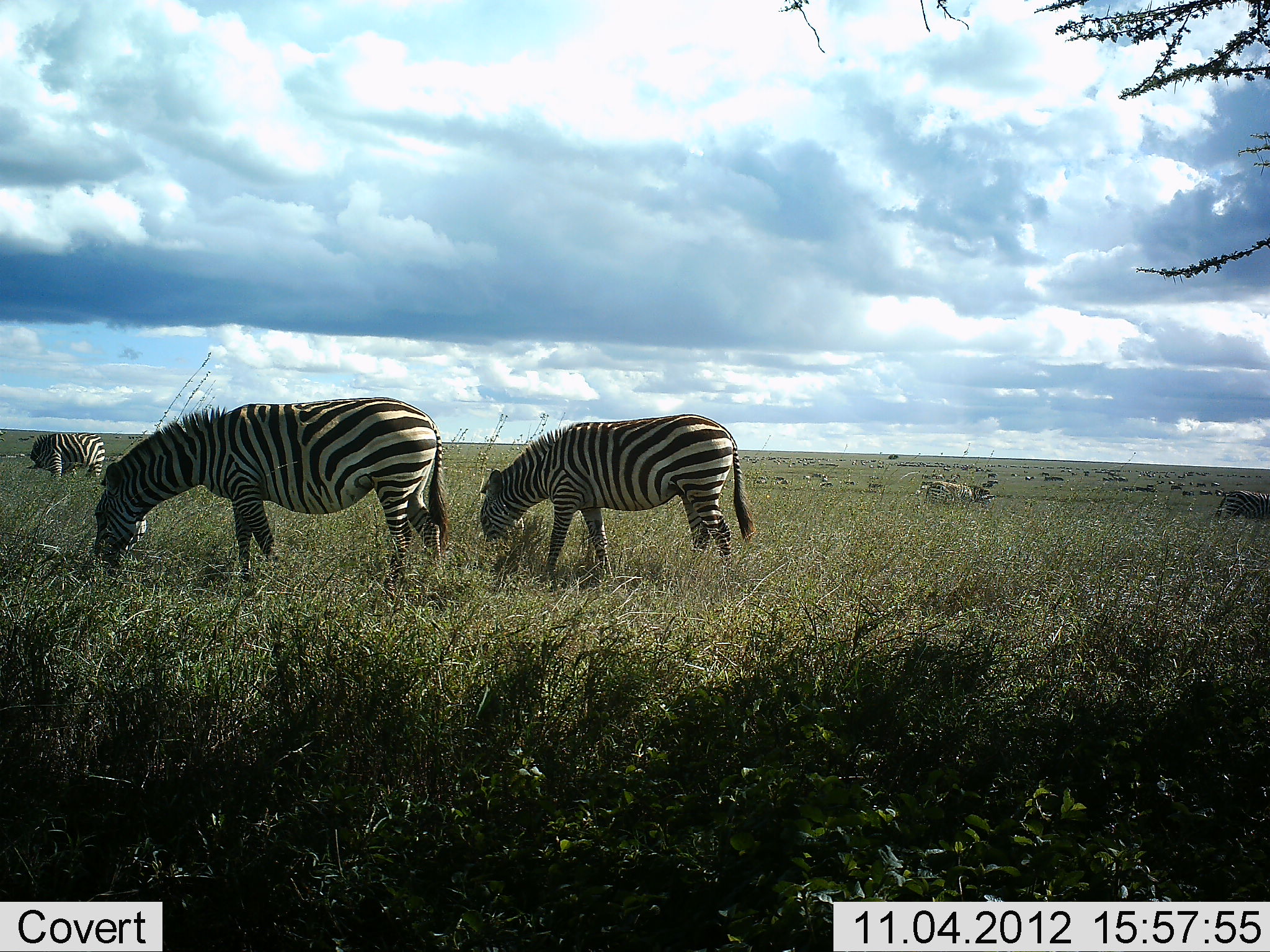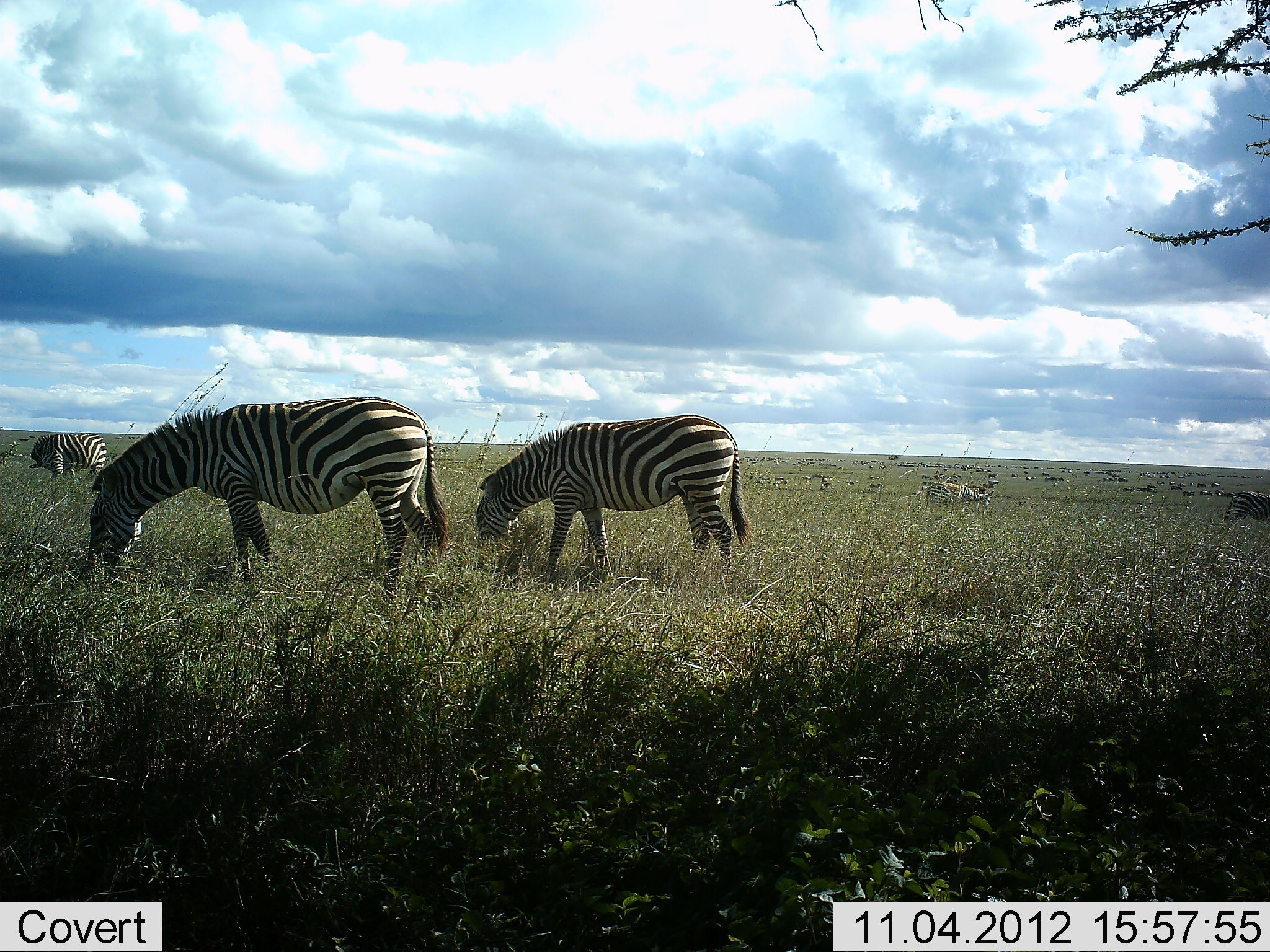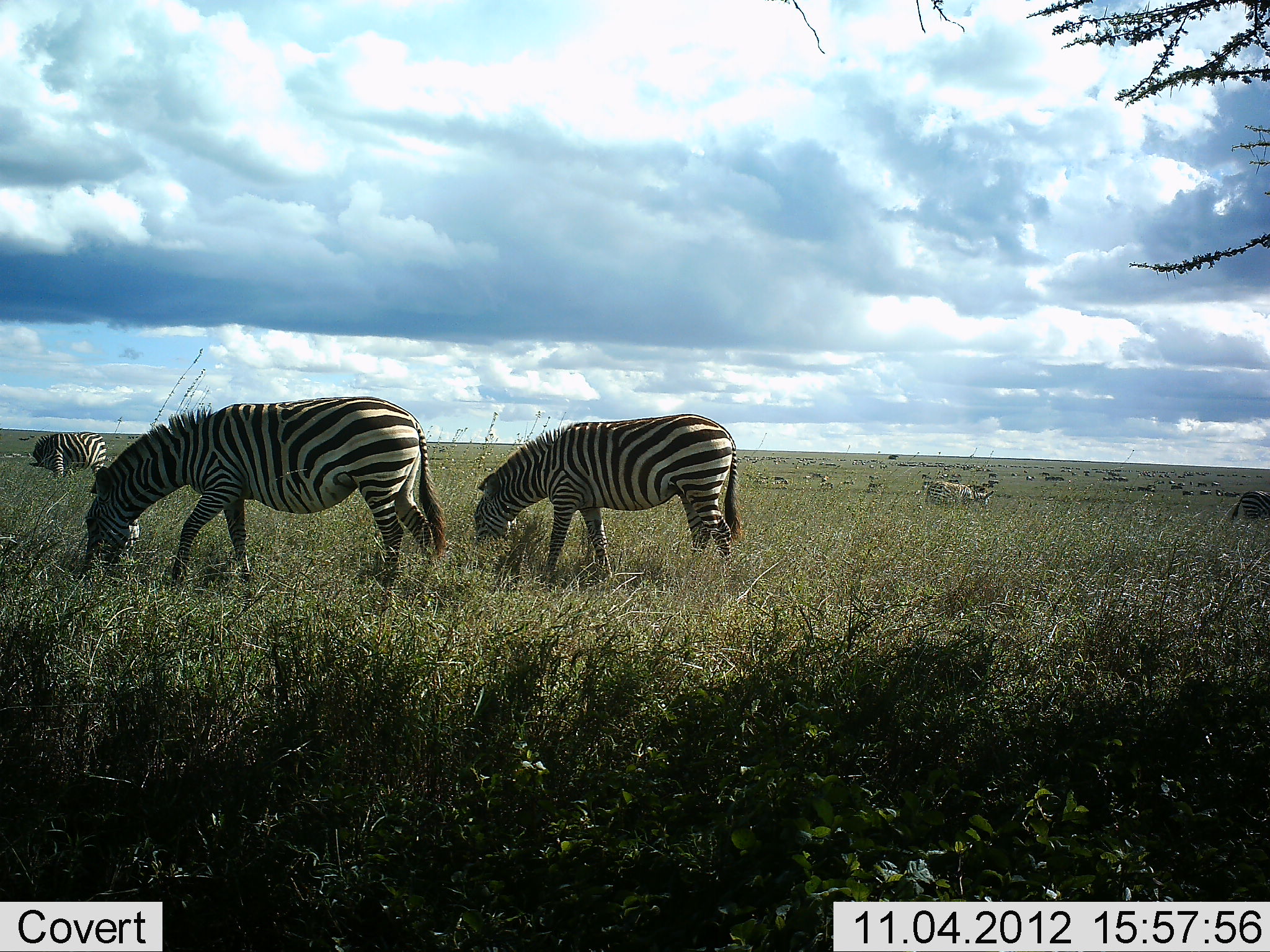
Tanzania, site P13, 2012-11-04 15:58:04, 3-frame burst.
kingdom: Animalia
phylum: Chordata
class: Mammalia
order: Perissodactyla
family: Equidae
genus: Equus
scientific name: Equus quagga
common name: plains zebra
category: zebra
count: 3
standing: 18%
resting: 0%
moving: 0%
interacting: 0%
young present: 0%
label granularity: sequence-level